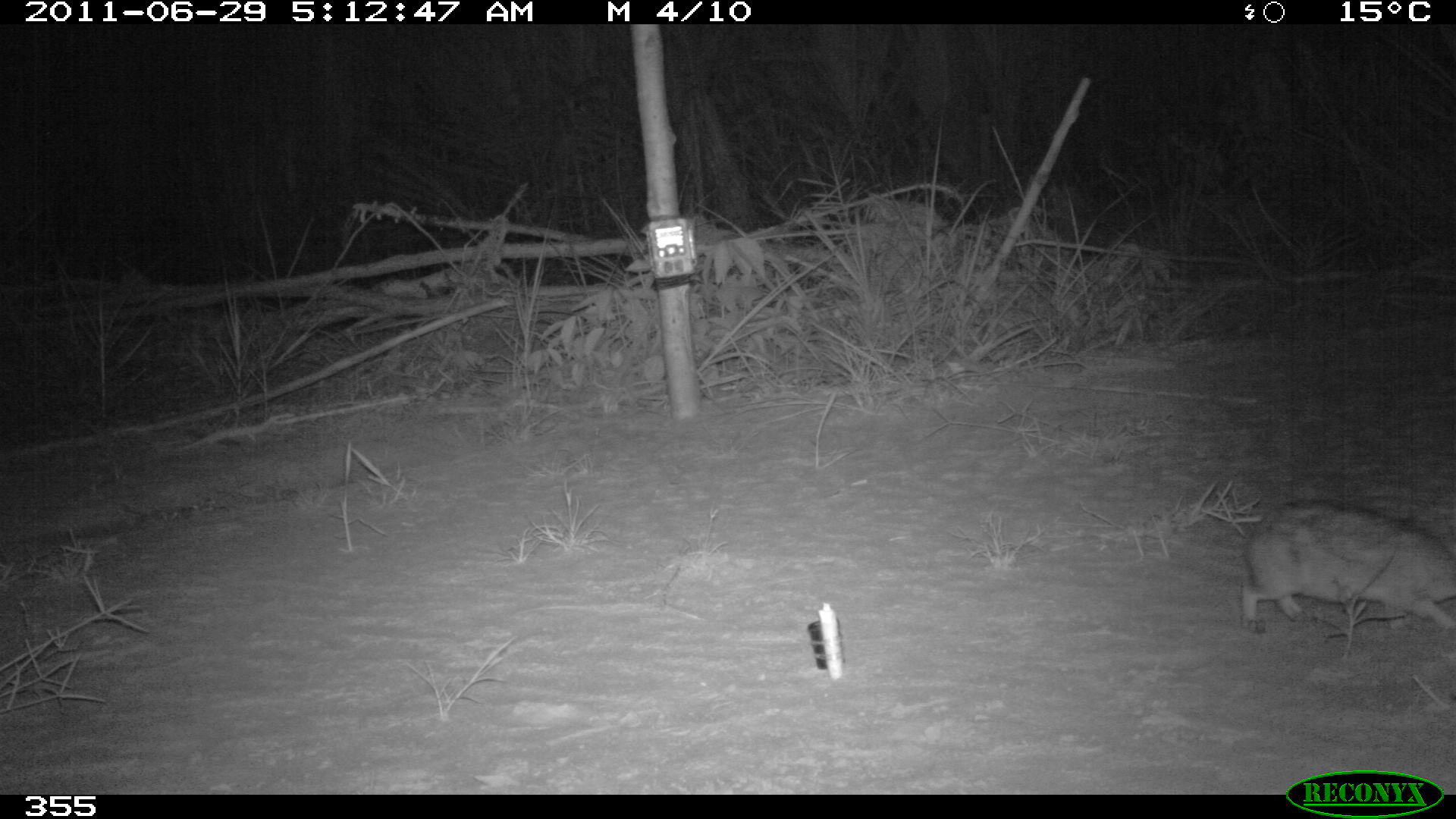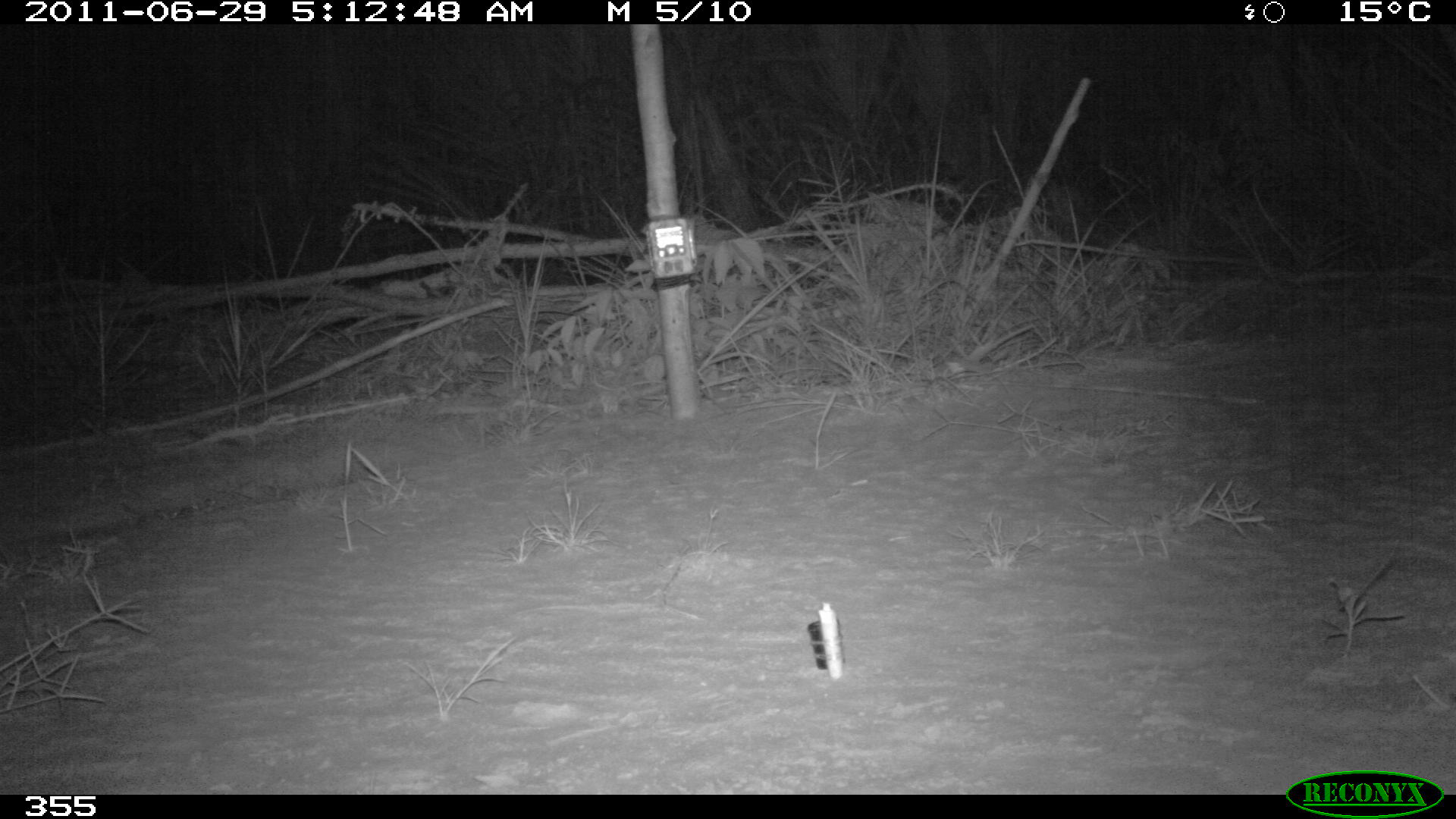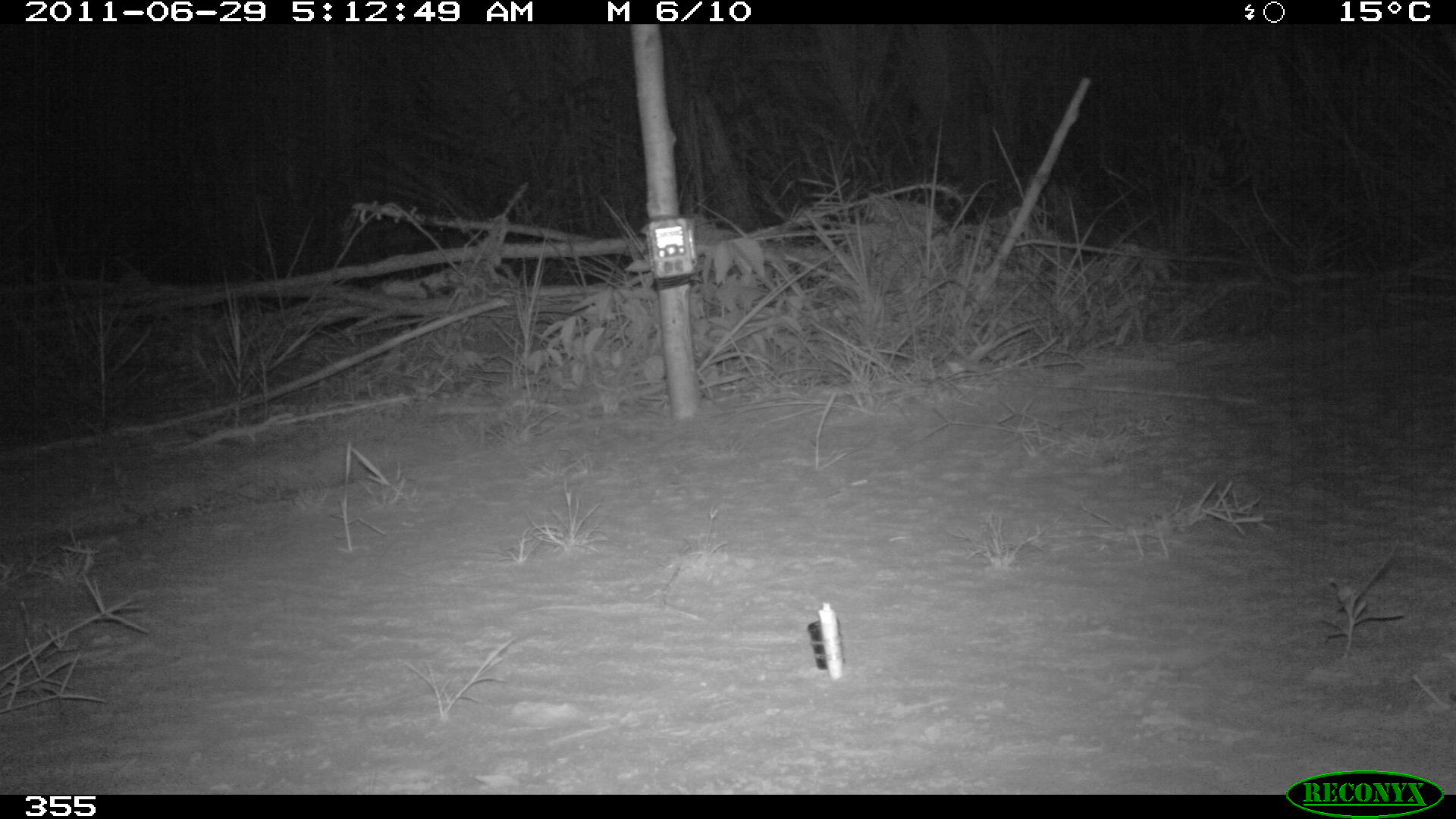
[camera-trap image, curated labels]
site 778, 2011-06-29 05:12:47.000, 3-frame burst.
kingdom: Animalia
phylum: Chordata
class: Mammalia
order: Lagomorpha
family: Leporidae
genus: Sylvilagus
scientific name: Sylvilagus brasiliensis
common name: tapeti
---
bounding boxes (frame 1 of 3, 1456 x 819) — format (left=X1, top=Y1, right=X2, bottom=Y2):
sylvilagus brasiliensis: (left=1240, top=500, right=1456, bottom=632)